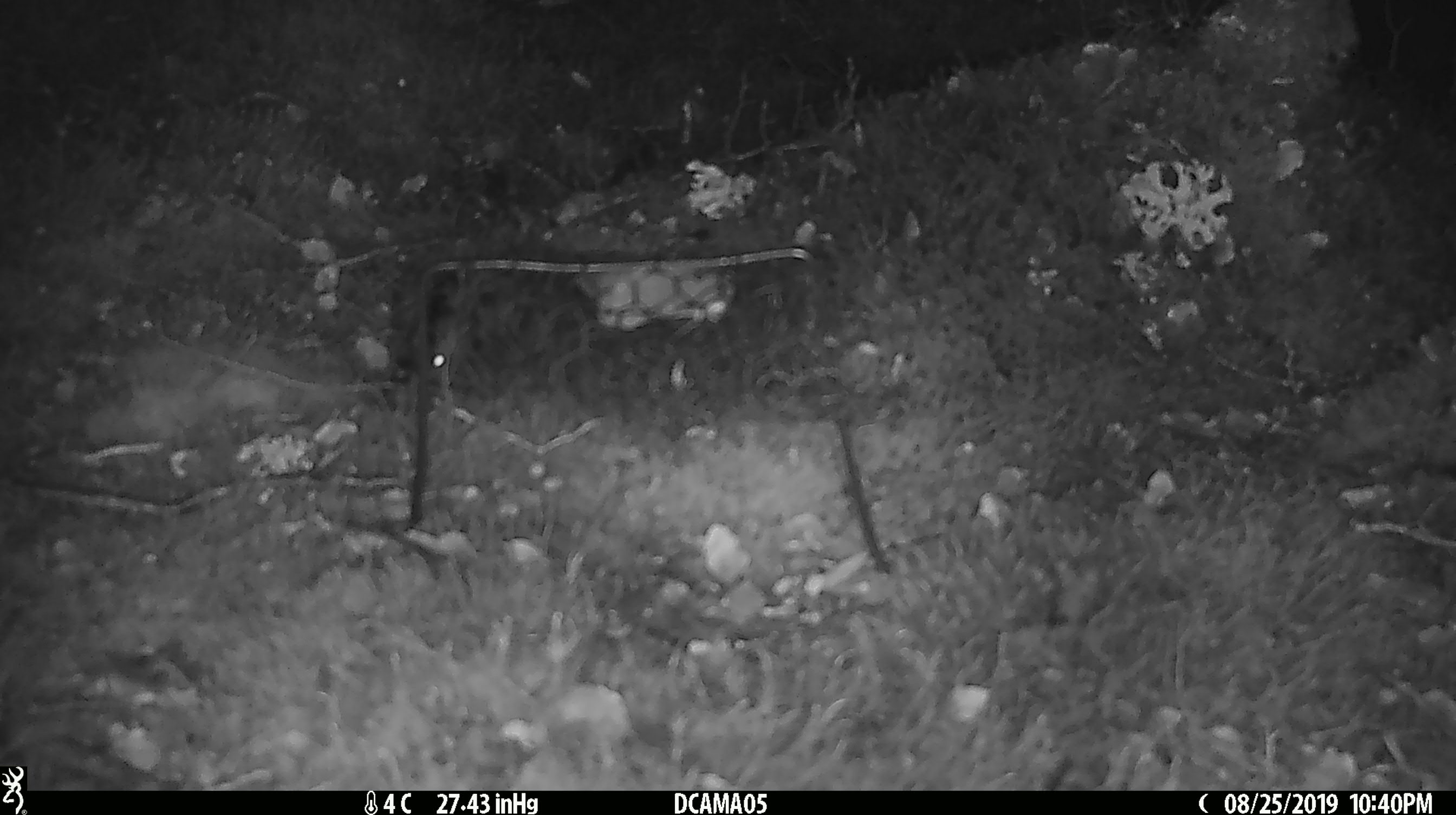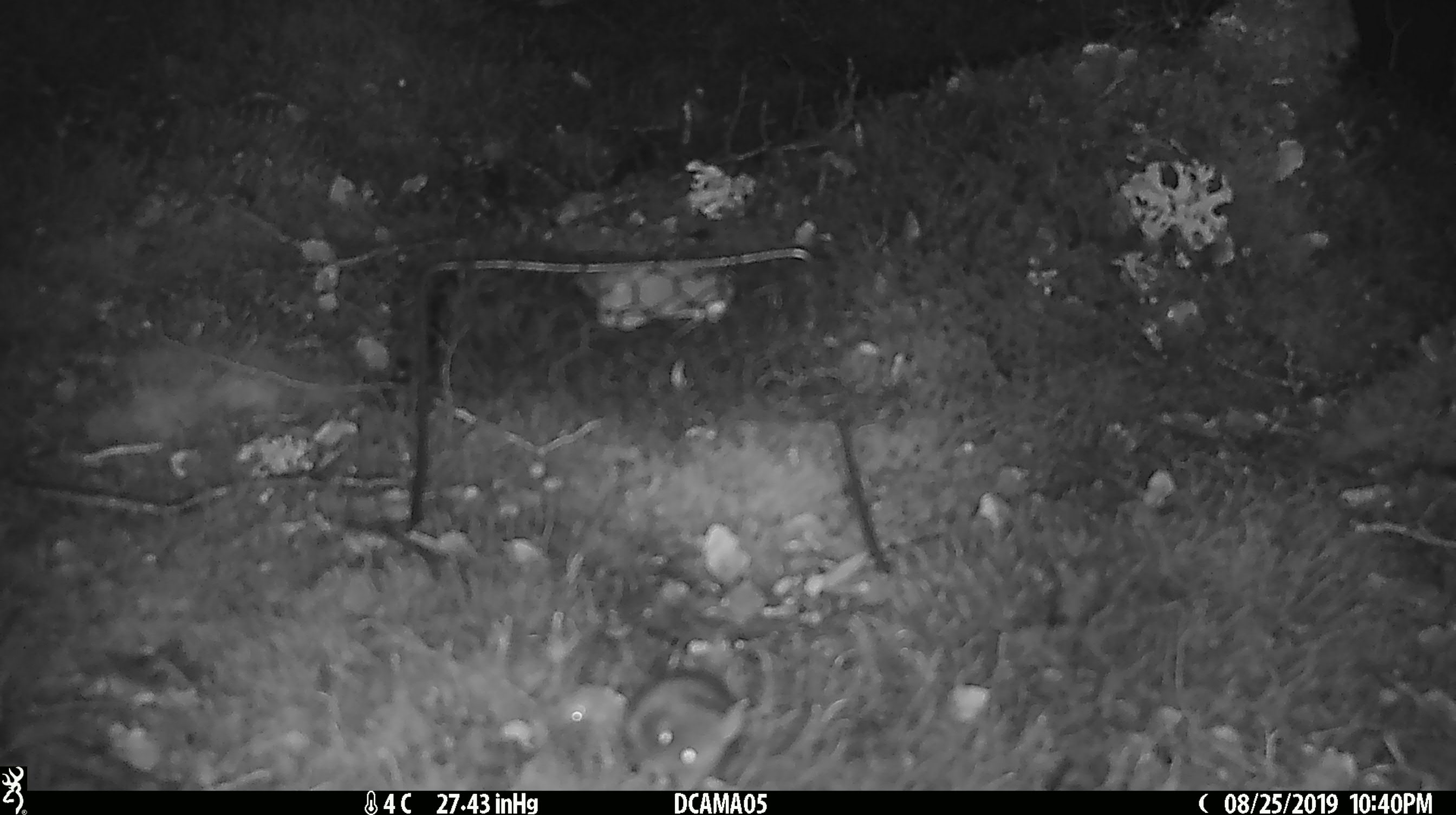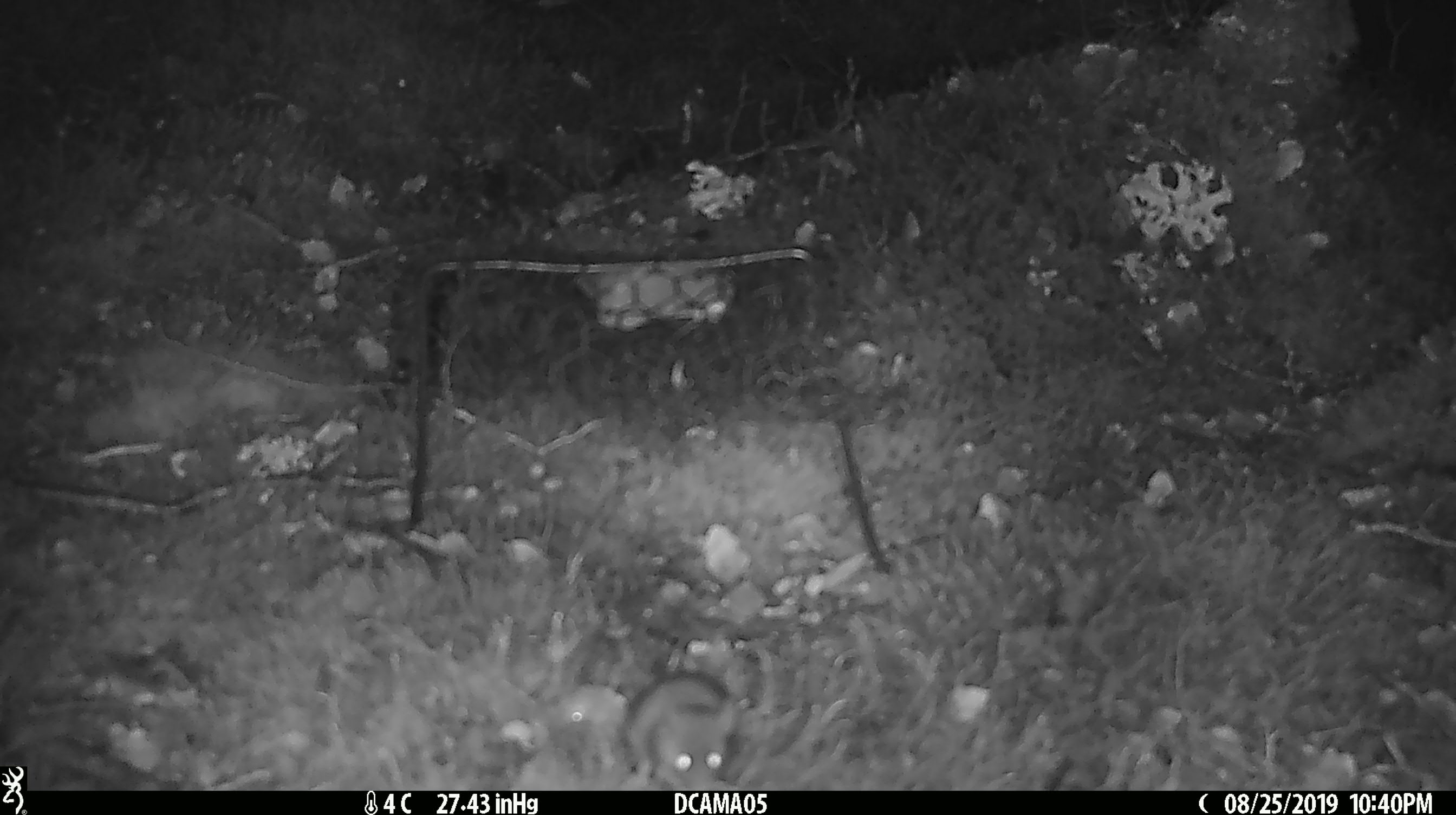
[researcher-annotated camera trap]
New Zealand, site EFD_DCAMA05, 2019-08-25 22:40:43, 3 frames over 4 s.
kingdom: Animalia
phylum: Chordata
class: Mammalia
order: Rodentia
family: Muridae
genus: Mus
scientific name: Mus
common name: mouse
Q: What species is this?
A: Mouse (Mus).